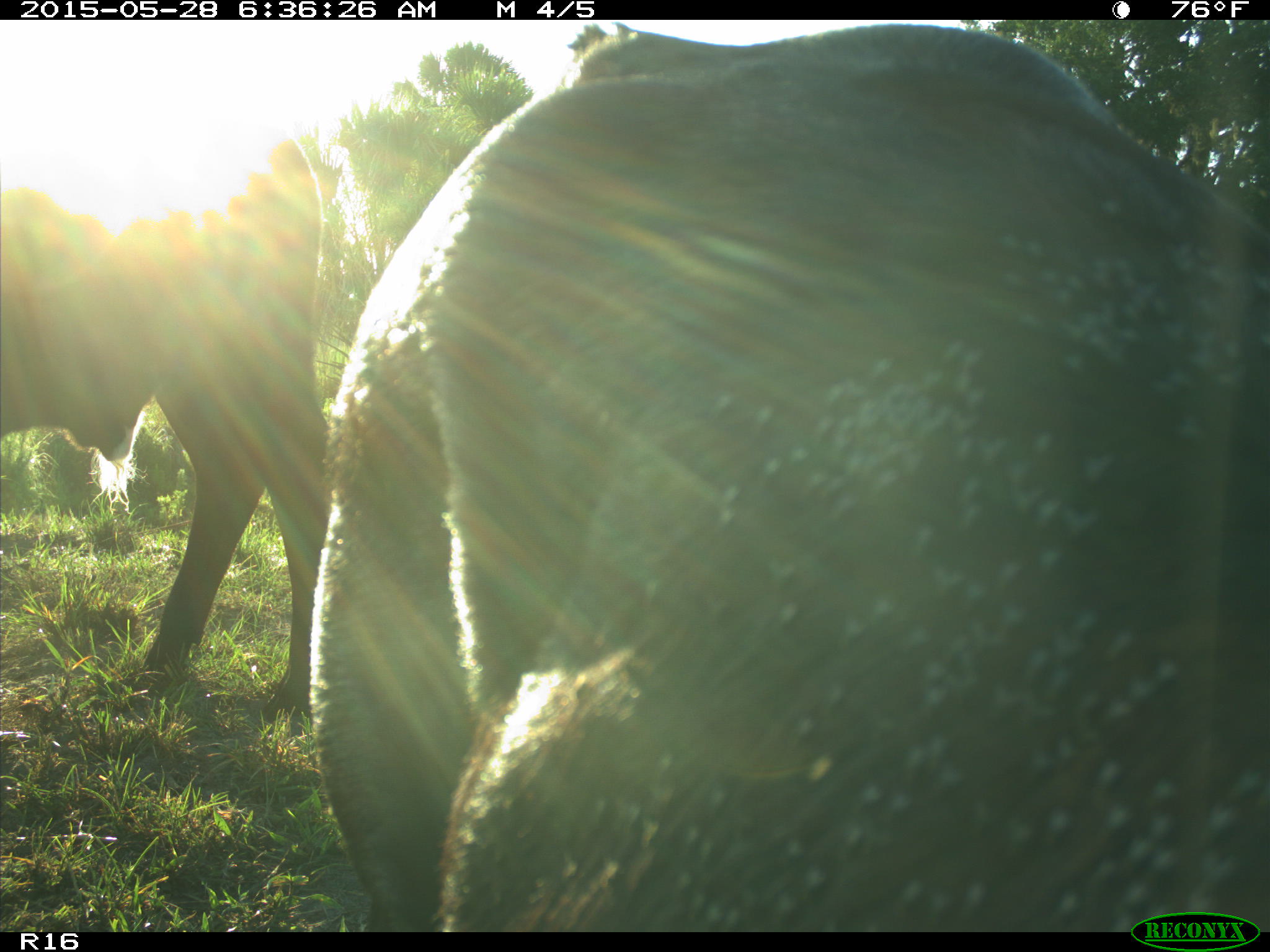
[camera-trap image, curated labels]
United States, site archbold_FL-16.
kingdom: Animalia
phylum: Chordata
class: Mammalia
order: Artiodactyla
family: Bovidae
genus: Bos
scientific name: Bos taurus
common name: domestic cow